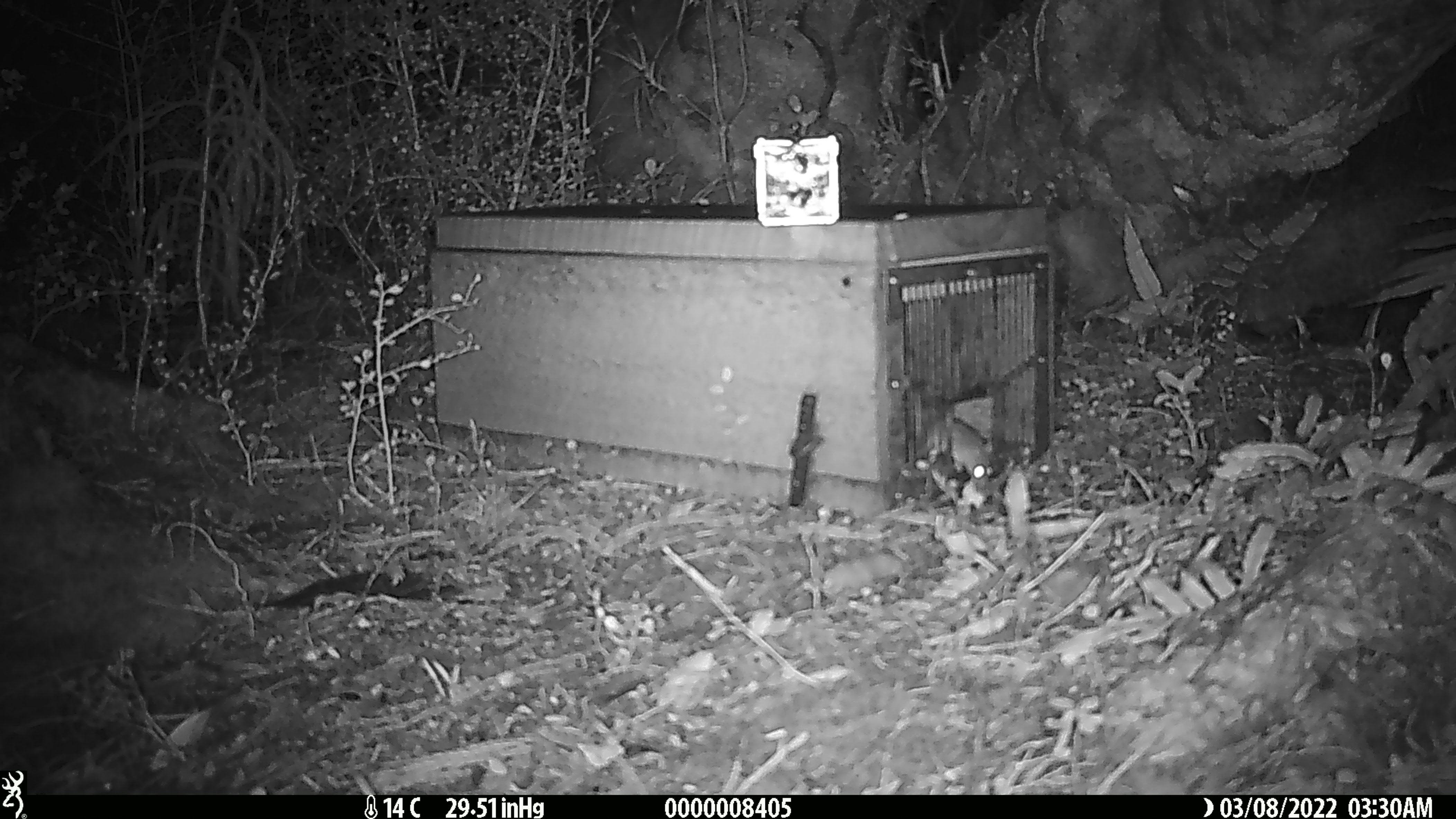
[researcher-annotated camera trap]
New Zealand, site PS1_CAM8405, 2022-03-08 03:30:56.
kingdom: Animalia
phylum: Chordata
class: Mammalia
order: Rodentia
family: Muridae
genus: Mus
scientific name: Mus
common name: mouse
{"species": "mouse (Mus)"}